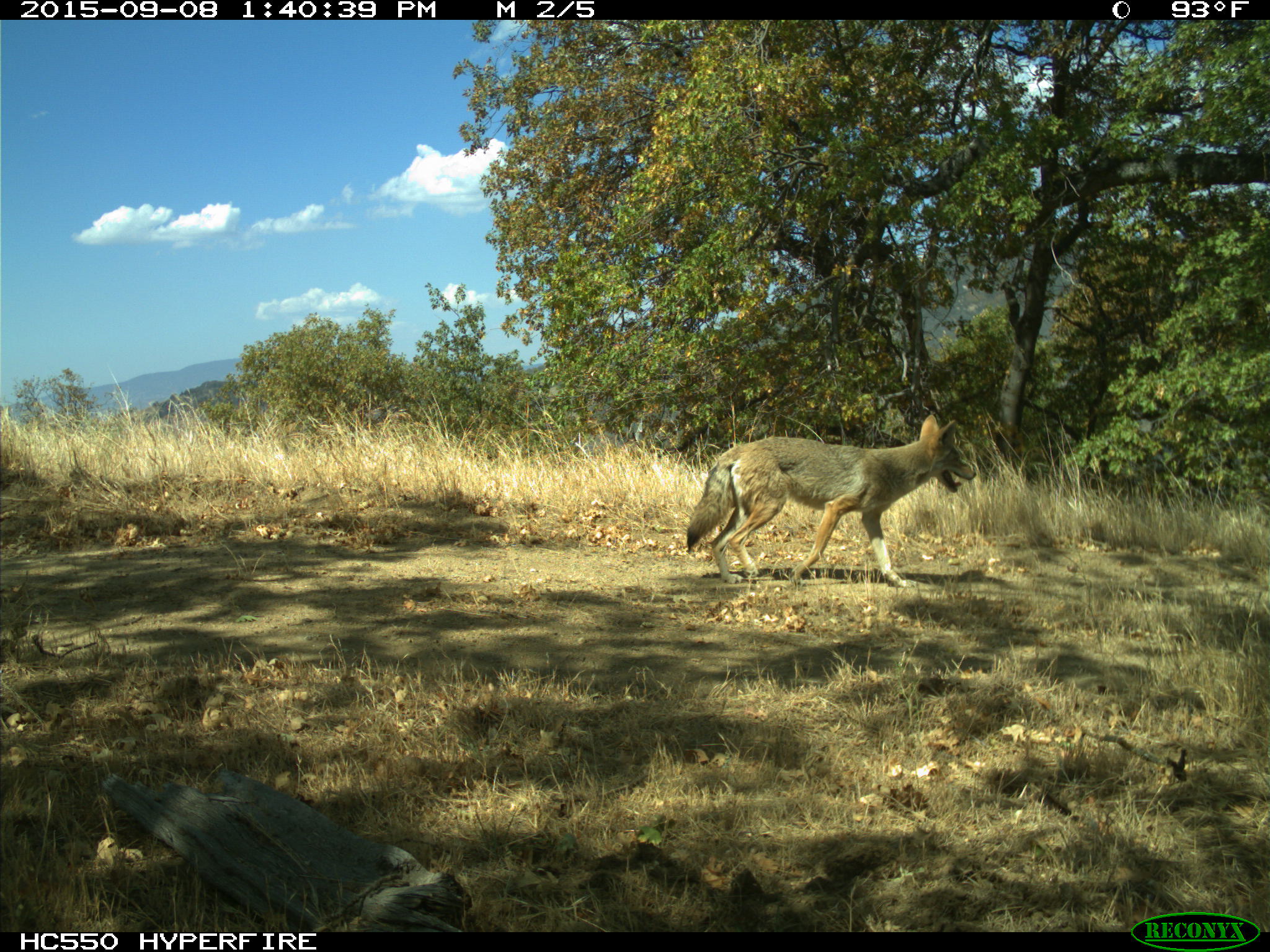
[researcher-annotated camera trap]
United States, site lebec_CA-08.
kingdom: Animalia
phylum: Chordata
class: Mammalia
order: Carnivora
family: Canidae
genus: Canis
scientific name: Canis latrans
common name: coyote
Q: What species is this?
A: Canis latrans (coyote).